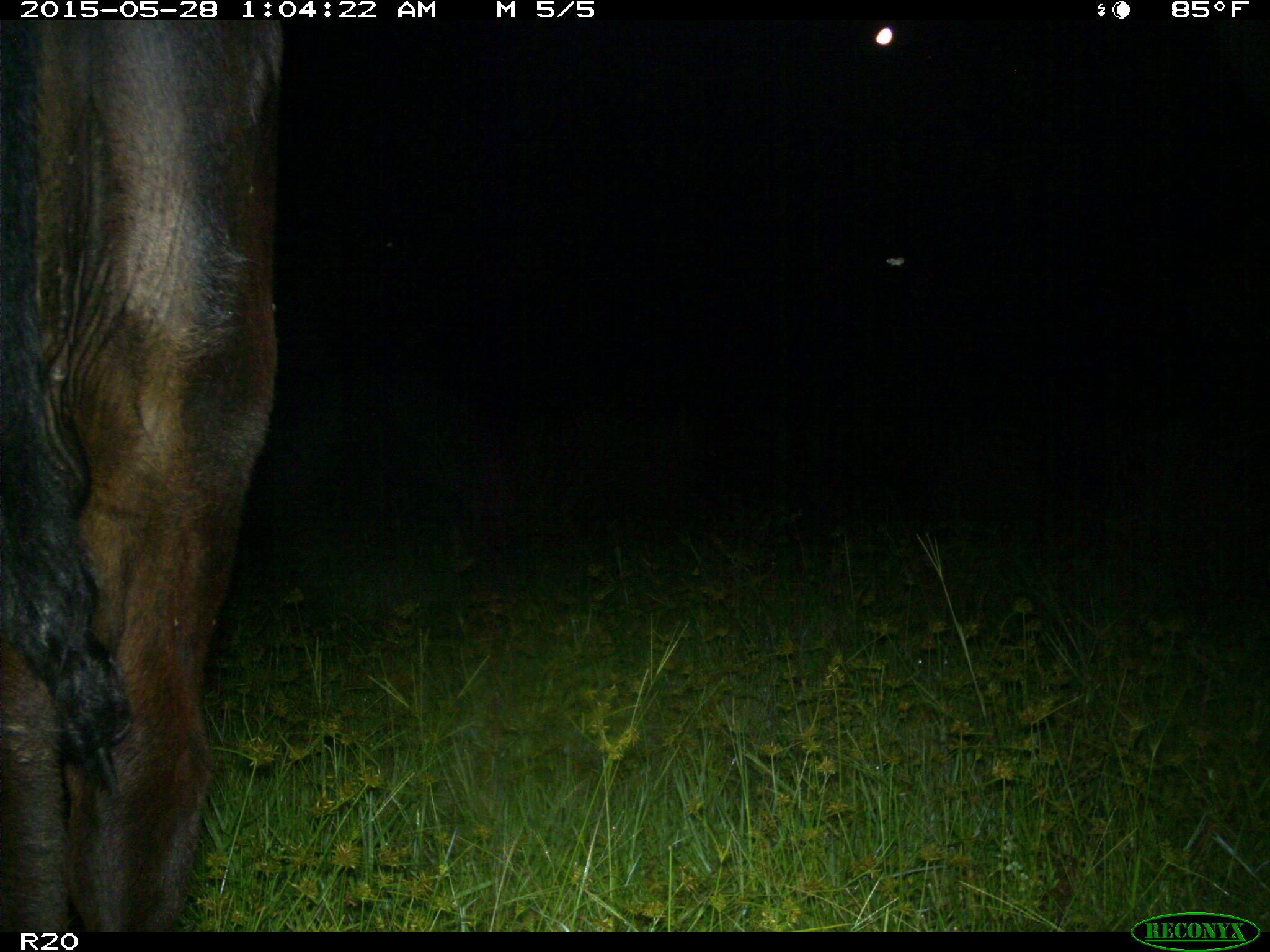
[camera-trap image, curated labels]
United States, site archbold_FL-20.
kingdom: Animalia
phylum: Chordata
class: Mammalia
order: Artiodactyla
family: Bovidae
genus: Bos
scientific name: Bos taurus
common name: domestic cow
Bos taurus (domestic cow).